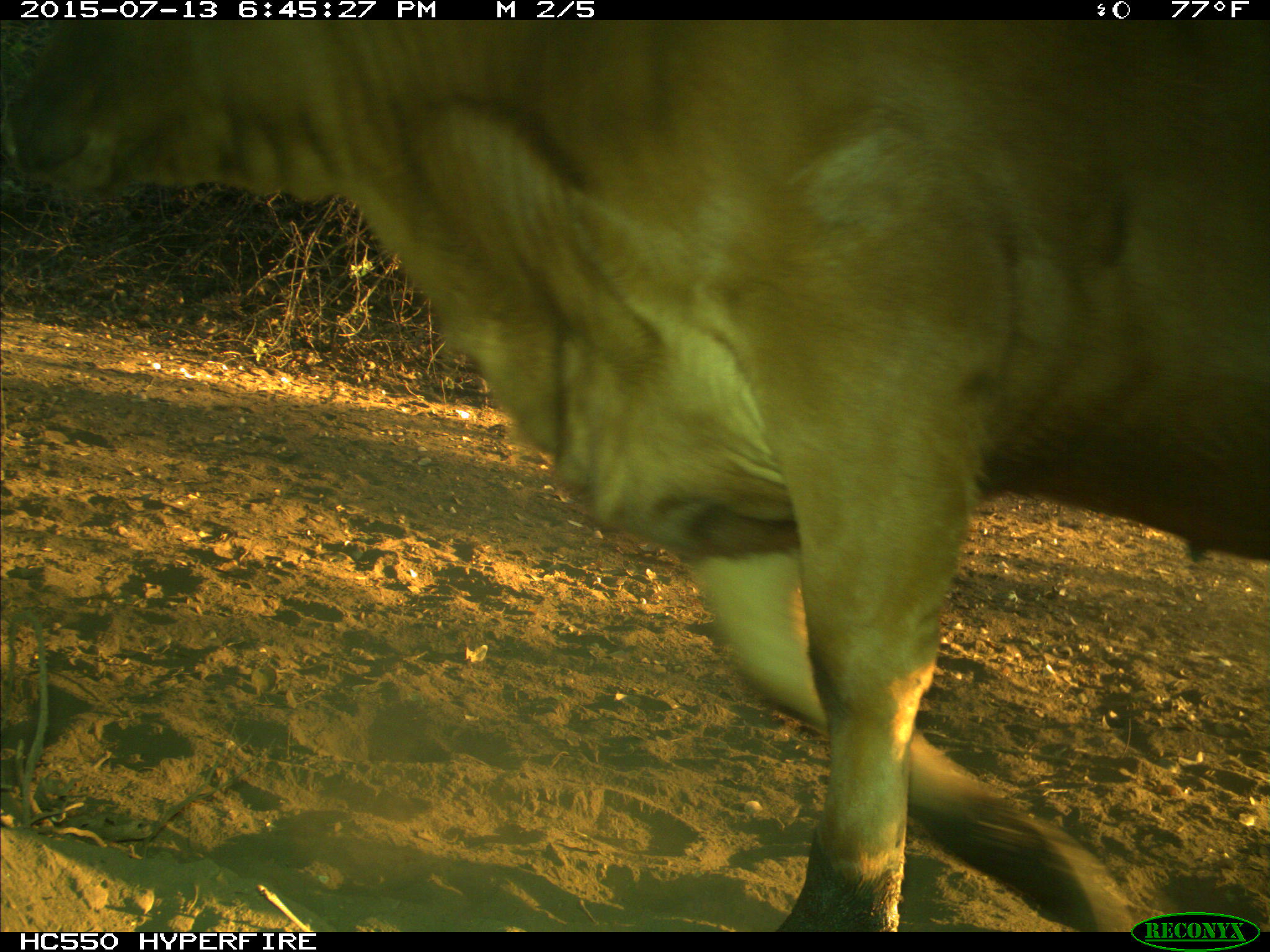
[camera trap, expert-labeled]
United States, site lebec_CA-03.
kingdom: Animalia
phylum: Chordata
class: Mammalia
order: Artiodactyla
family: Bovidae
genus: Bos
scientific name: Bos taurus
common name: domestic cow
Bos taurus (domestic cow).